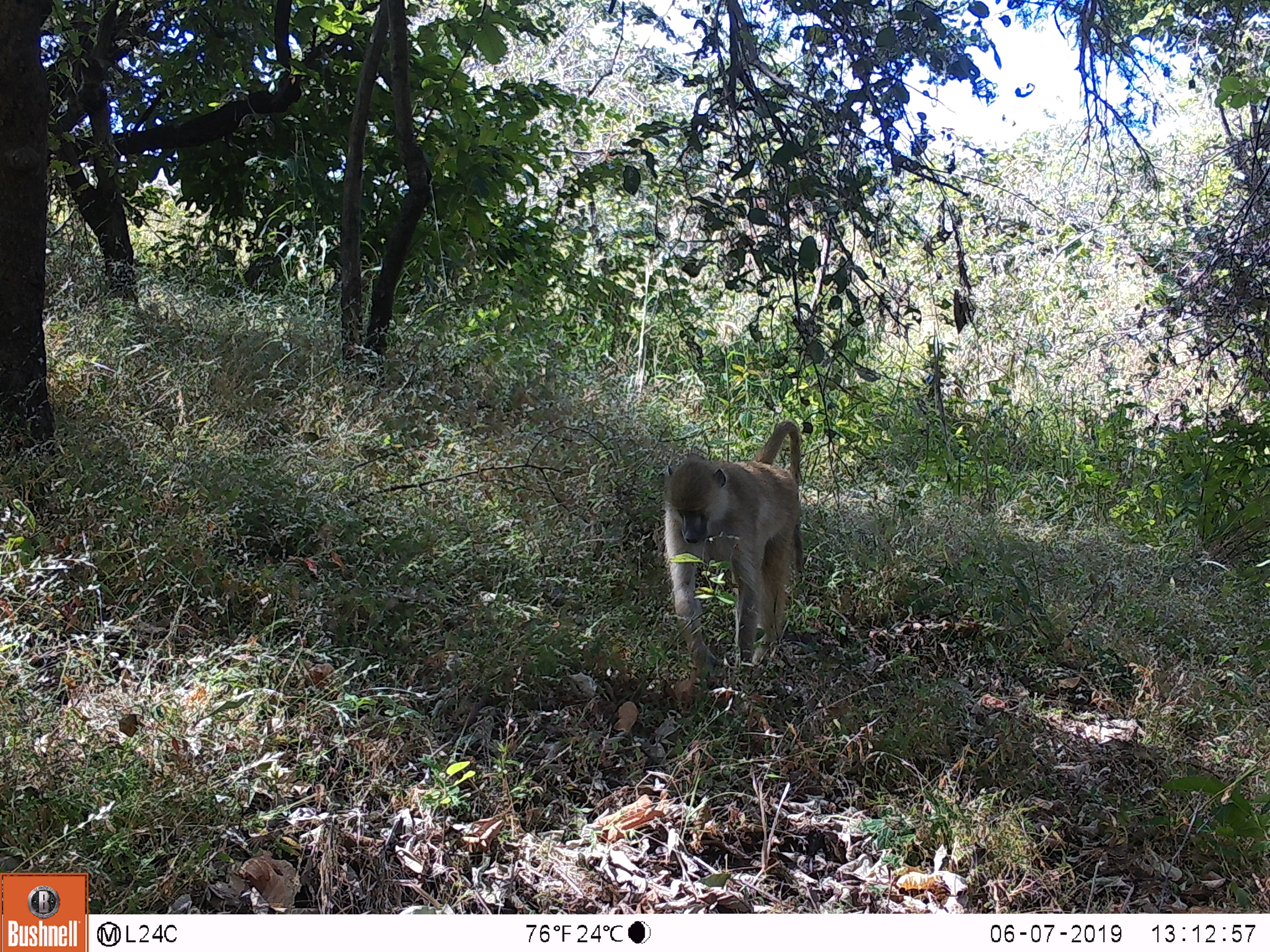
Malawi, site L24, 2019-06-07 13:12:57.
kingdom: Animalia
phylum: Chordata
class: Mammalia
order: Primates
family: Cercopithecidae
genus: Papio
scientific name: Papio cynocephalus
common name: yellow baboon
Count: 1.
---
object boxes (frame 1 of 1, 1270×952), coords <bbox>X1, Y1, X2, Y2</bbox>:
yellow baboon: <bbox>651, 408, 818, 677</bbox>